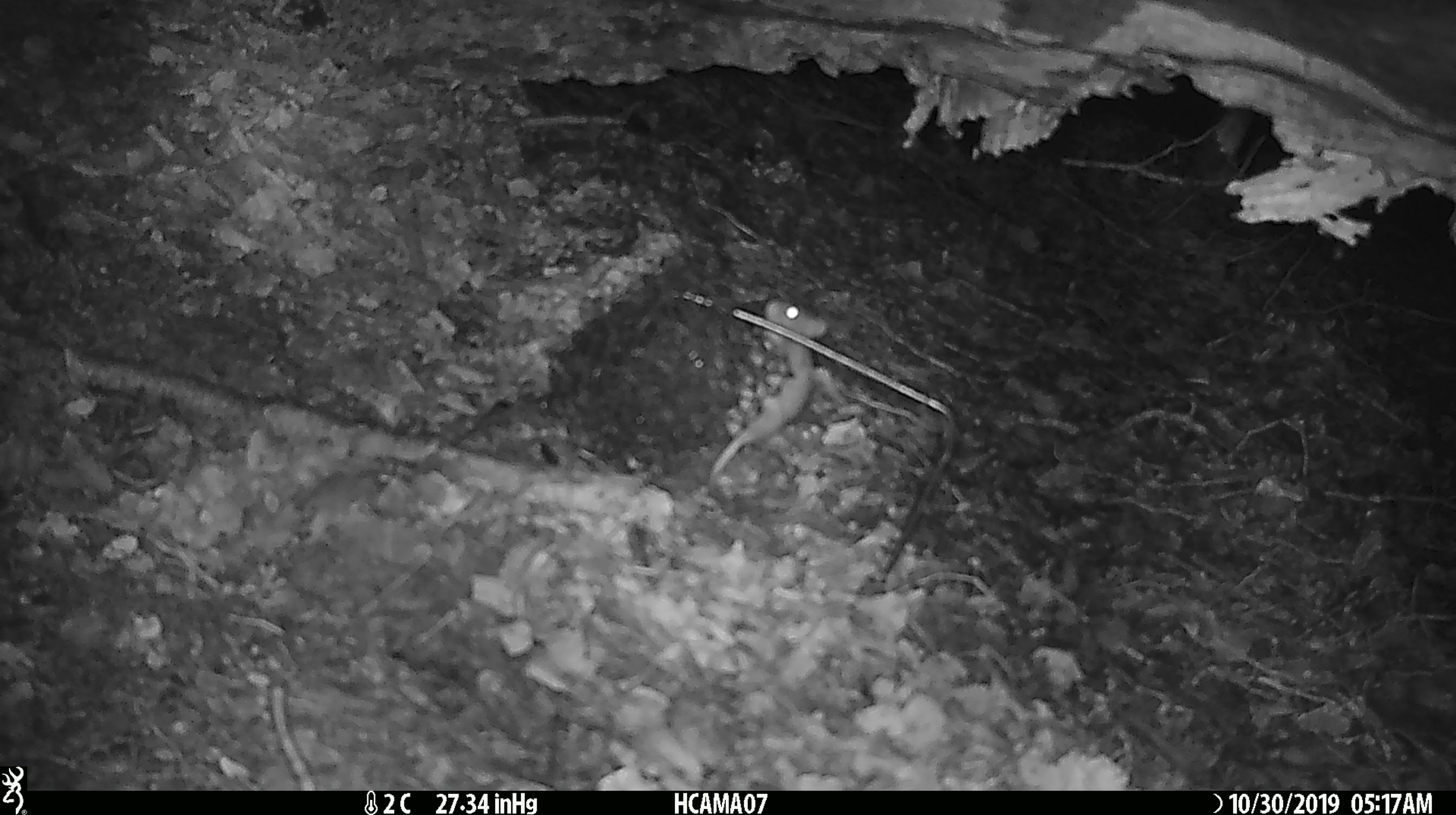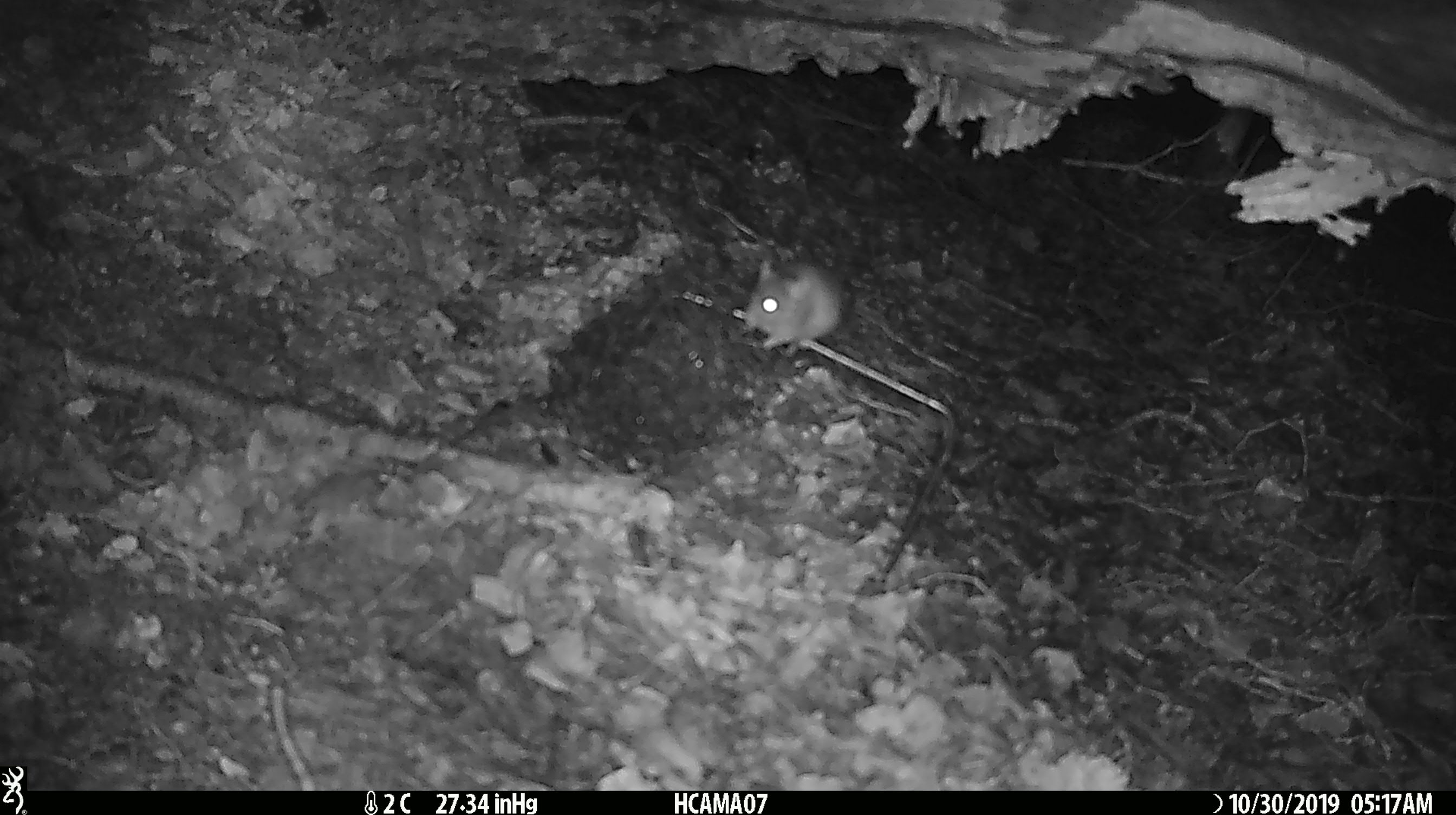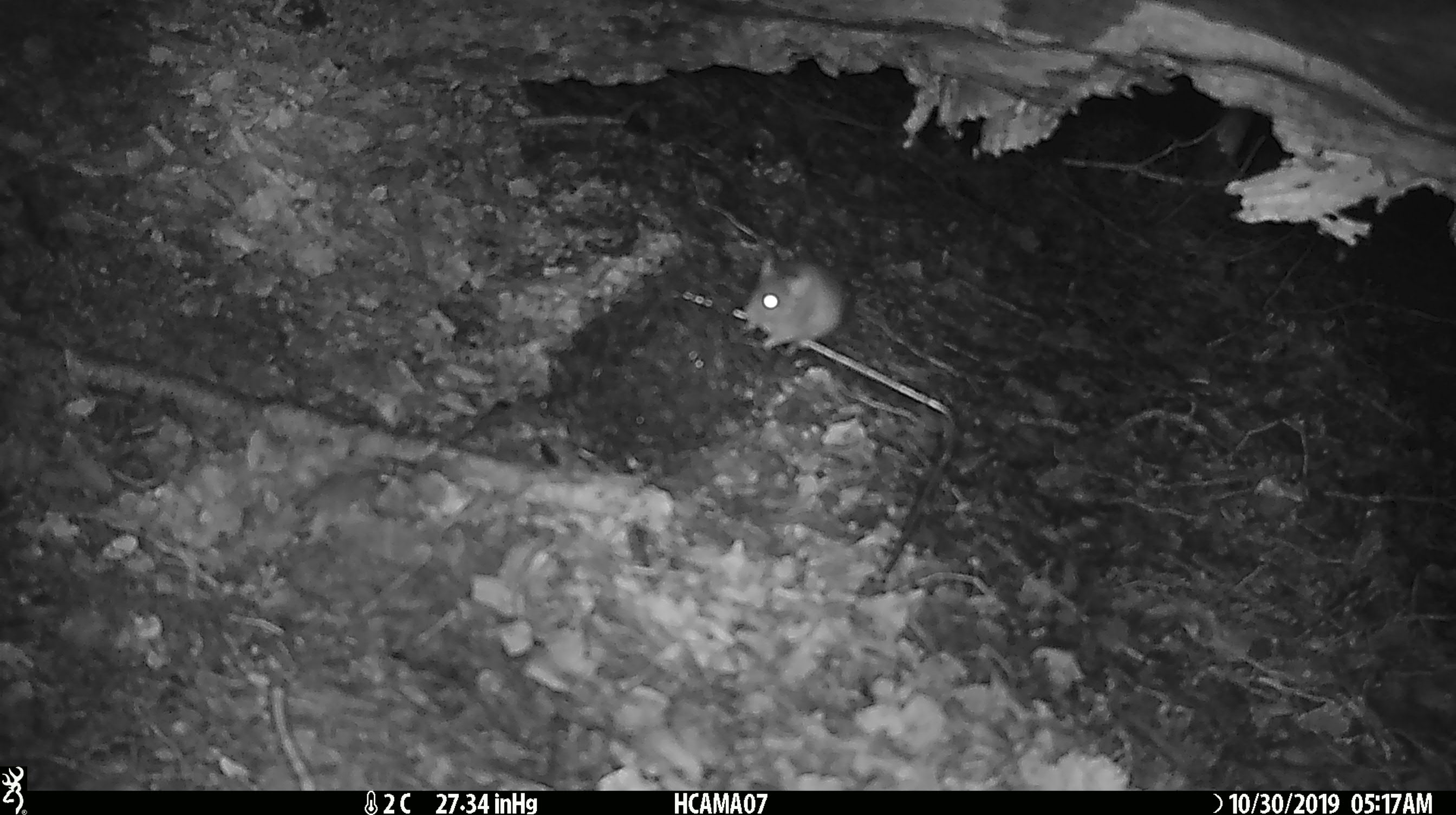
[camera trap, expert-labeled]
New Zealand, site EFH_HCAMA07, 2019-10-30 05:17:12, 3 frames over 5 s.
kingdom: Animalia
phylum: Chordata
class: Mammalia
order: Rodentia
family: Muridae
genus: Mus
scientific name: Mus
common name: mouse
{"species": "mouse (Mus)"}